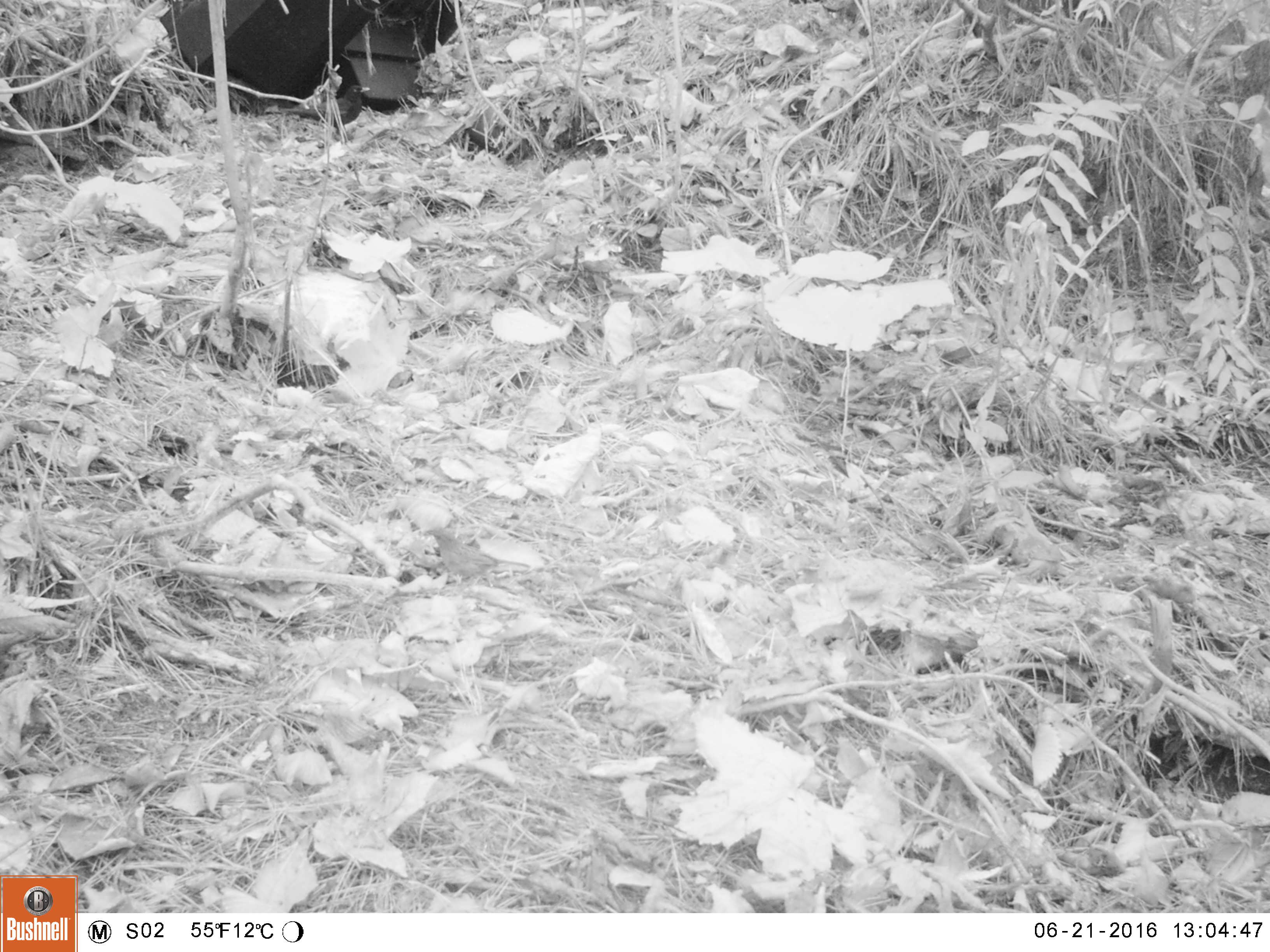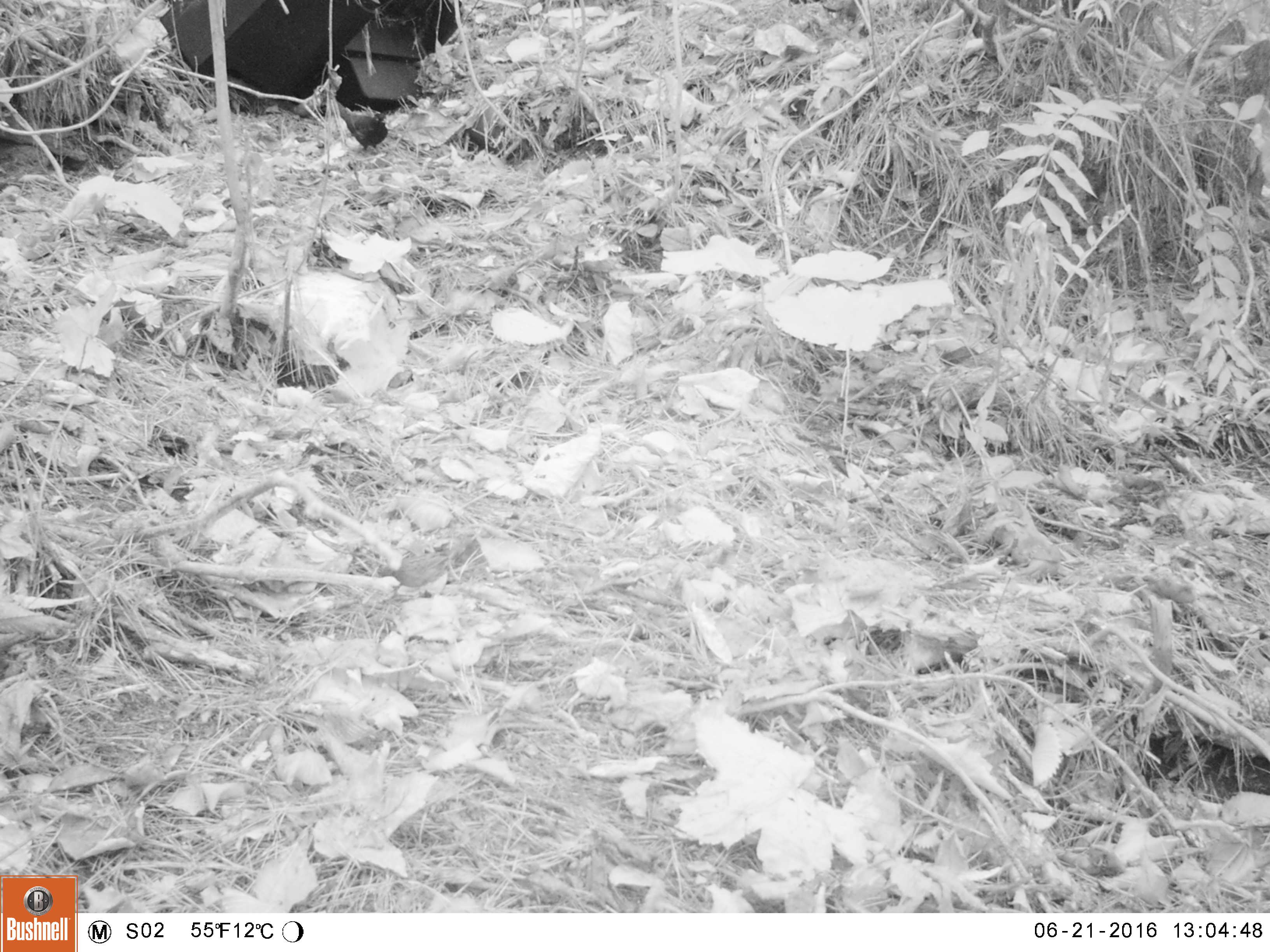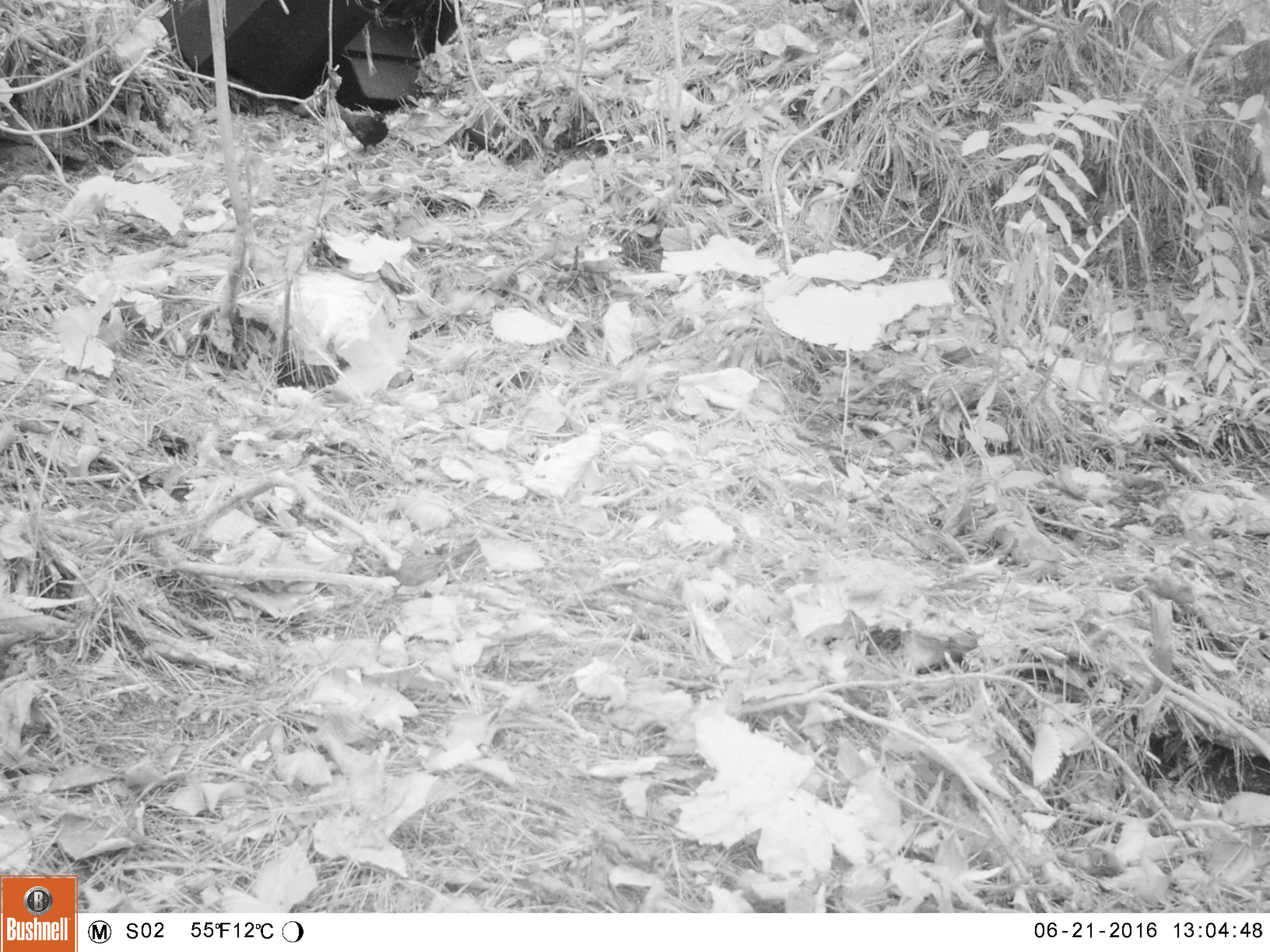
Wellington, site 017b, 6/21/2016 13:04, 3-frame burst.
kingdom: Animalia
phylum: Chordata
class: Aves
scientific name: Aves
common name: bird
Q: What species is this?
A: Bird (Aves).